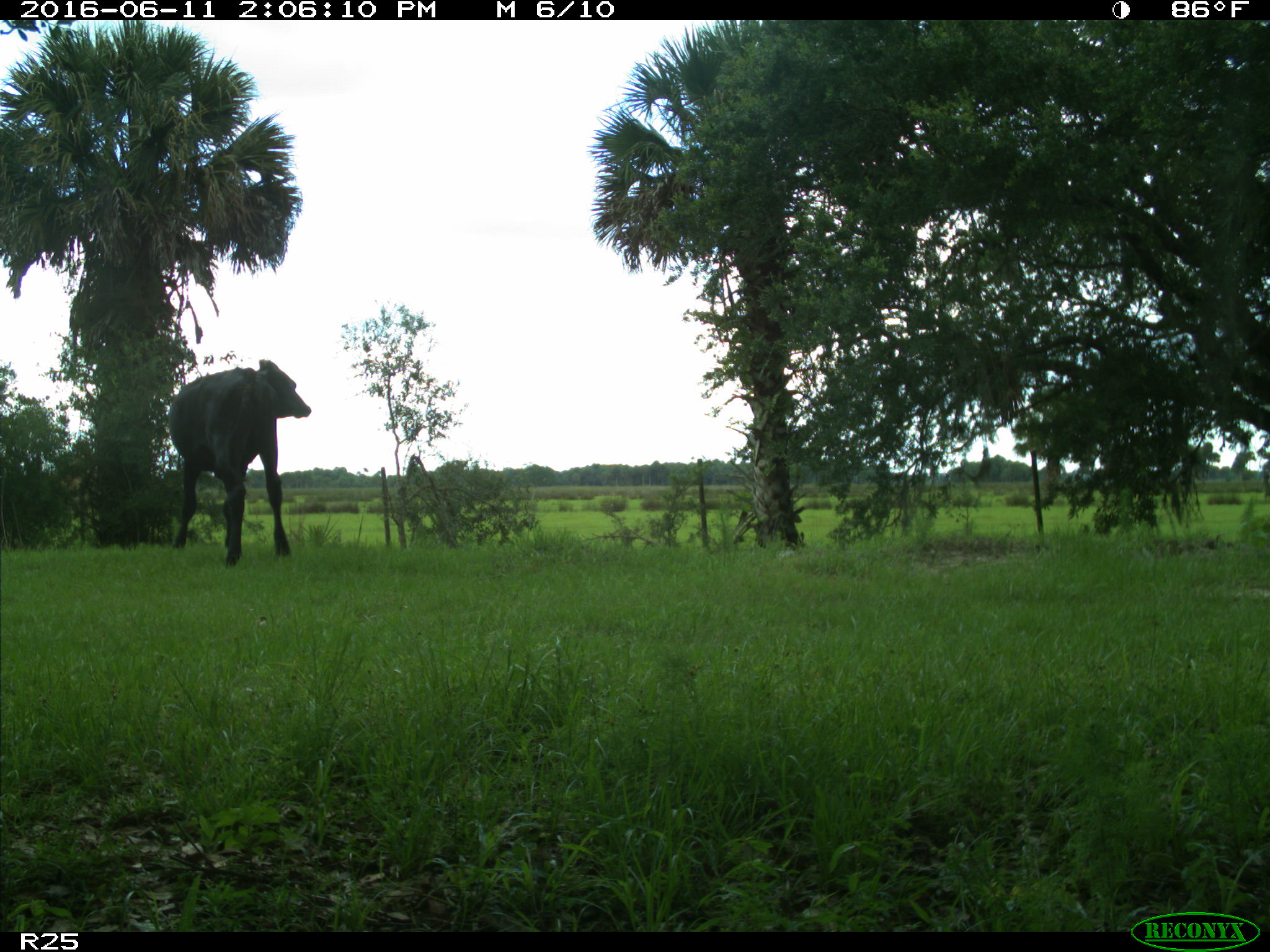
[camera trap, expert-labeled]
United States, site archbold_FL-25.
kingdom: Animalia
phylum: Chordata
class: Mammalia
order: Artiodactyla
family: Bovidae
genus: Bos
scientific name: Bos taurus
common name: domestic cow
Bos taurus (domestic cow).